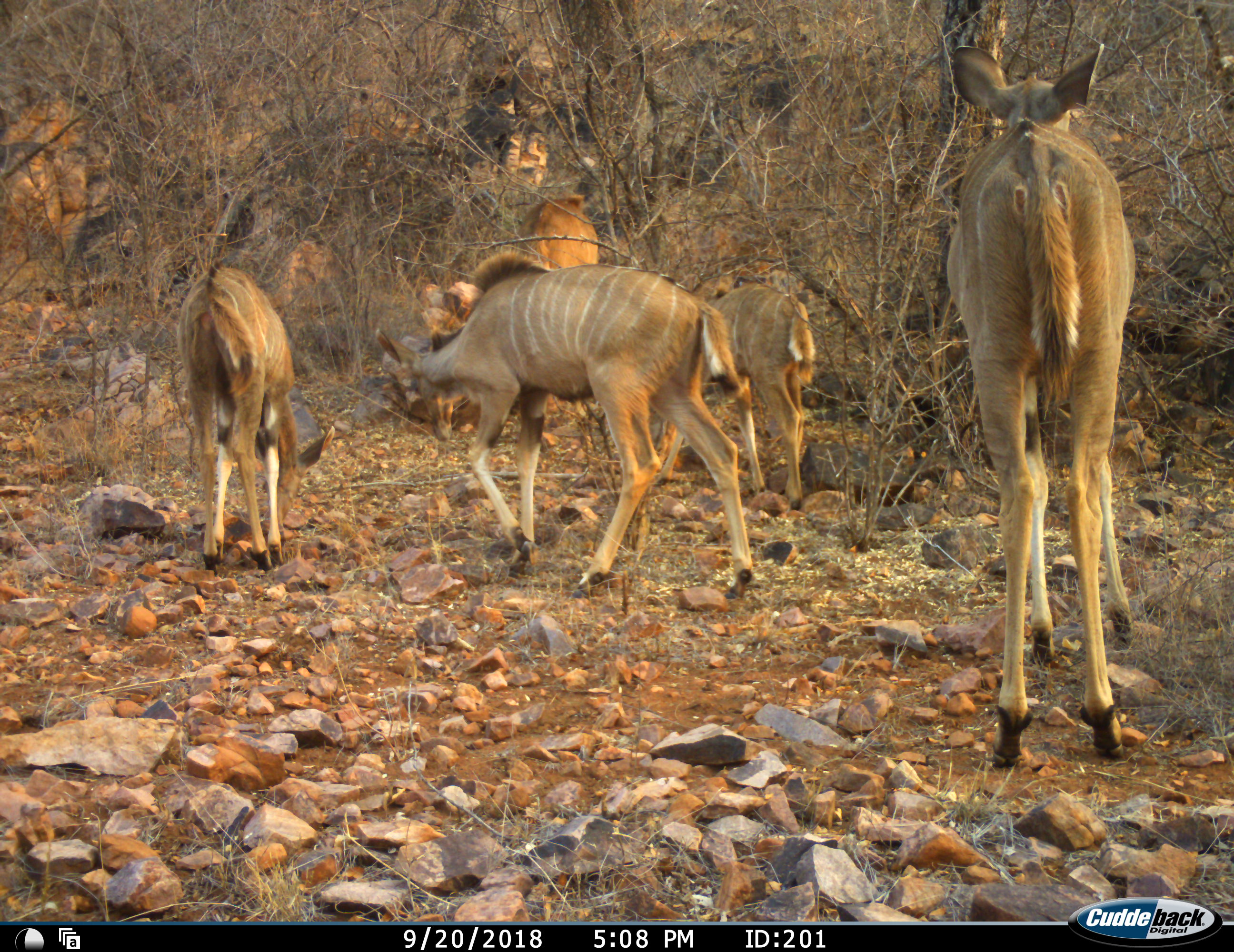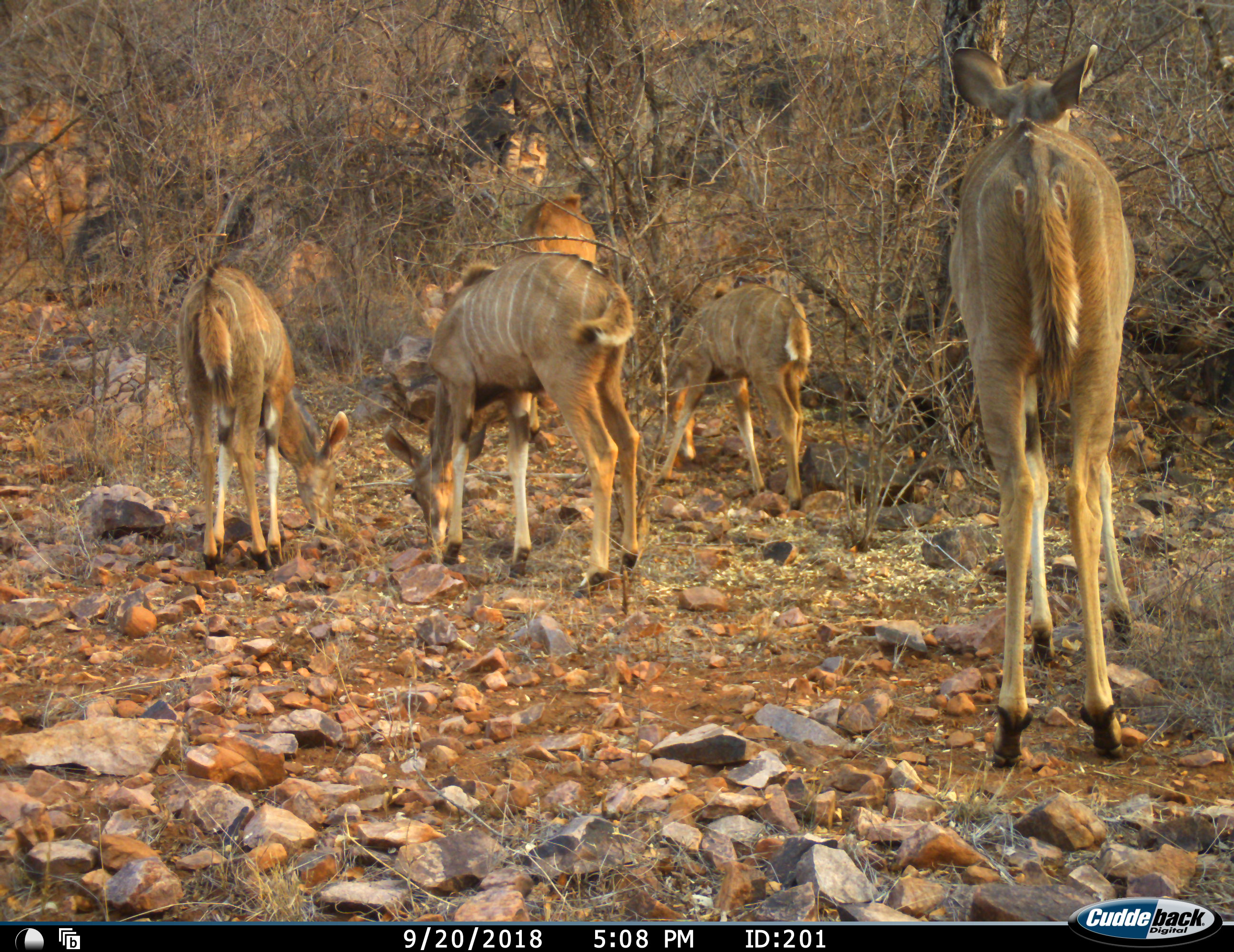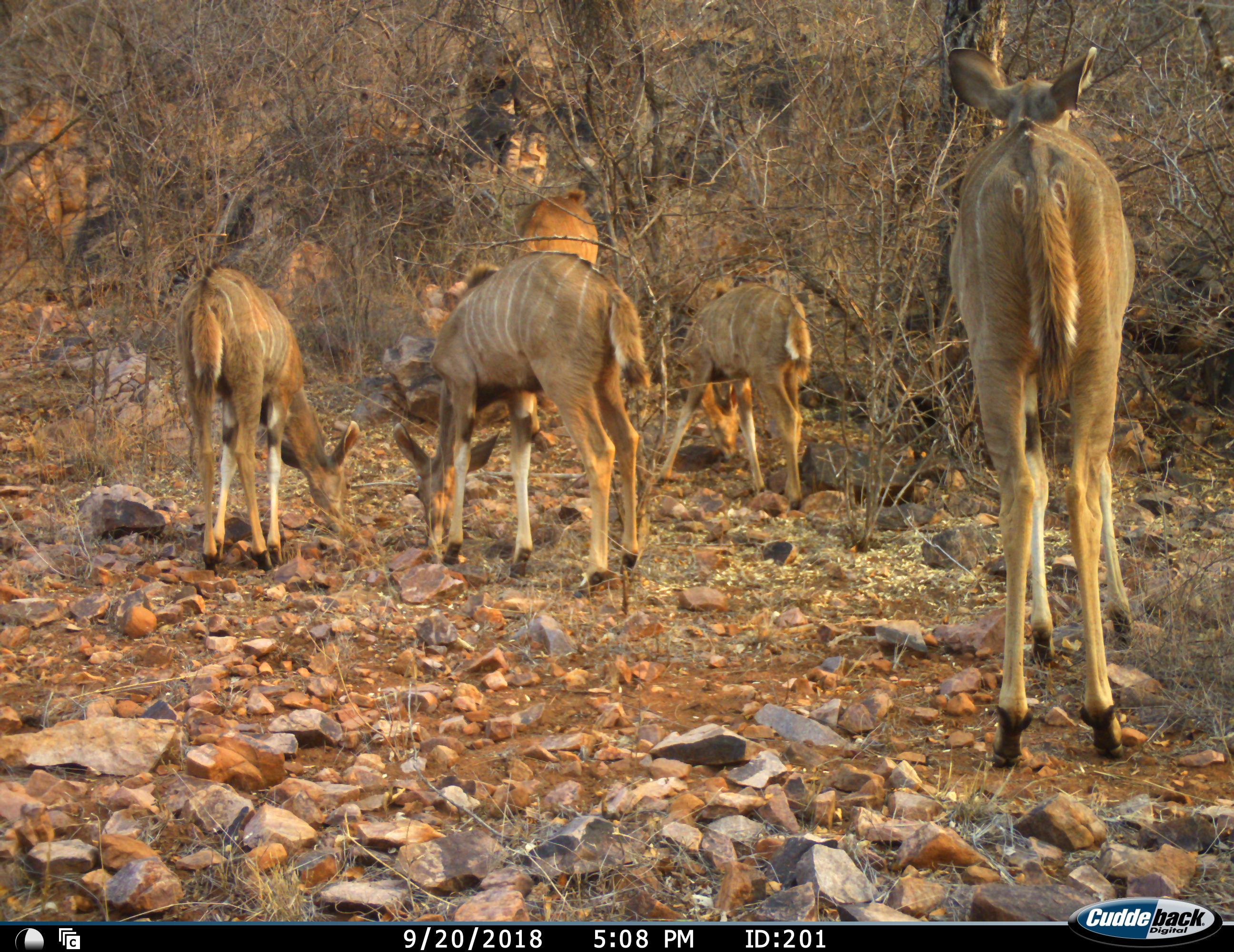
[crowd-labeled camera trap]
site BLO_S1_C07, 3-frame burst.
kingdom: Animalia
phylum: Chordata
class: Mammalia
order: Artiodactyla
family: Bovidae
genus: Tragelaphus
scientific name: Tragelaphus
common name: kudu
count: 5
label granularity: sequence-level